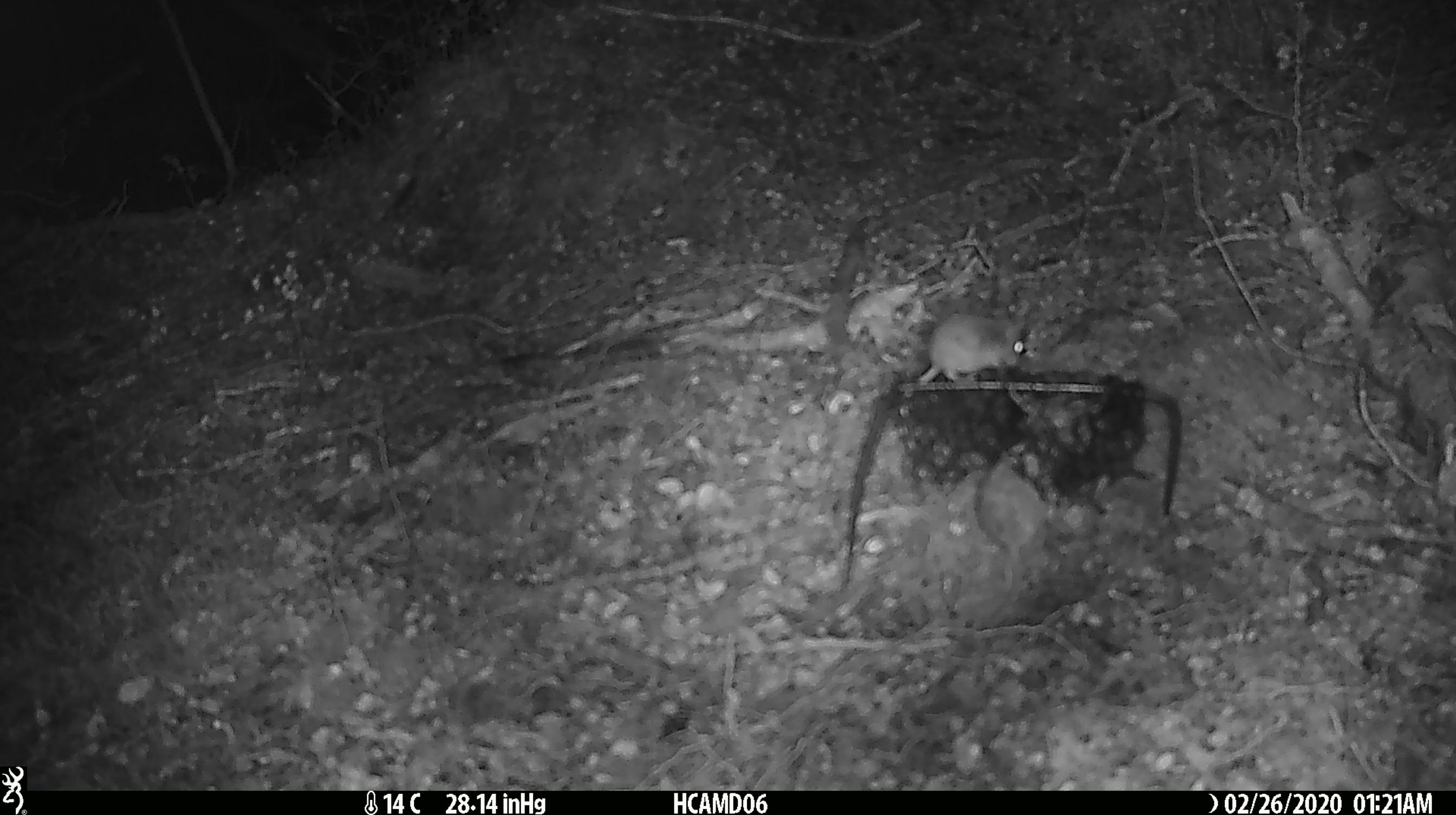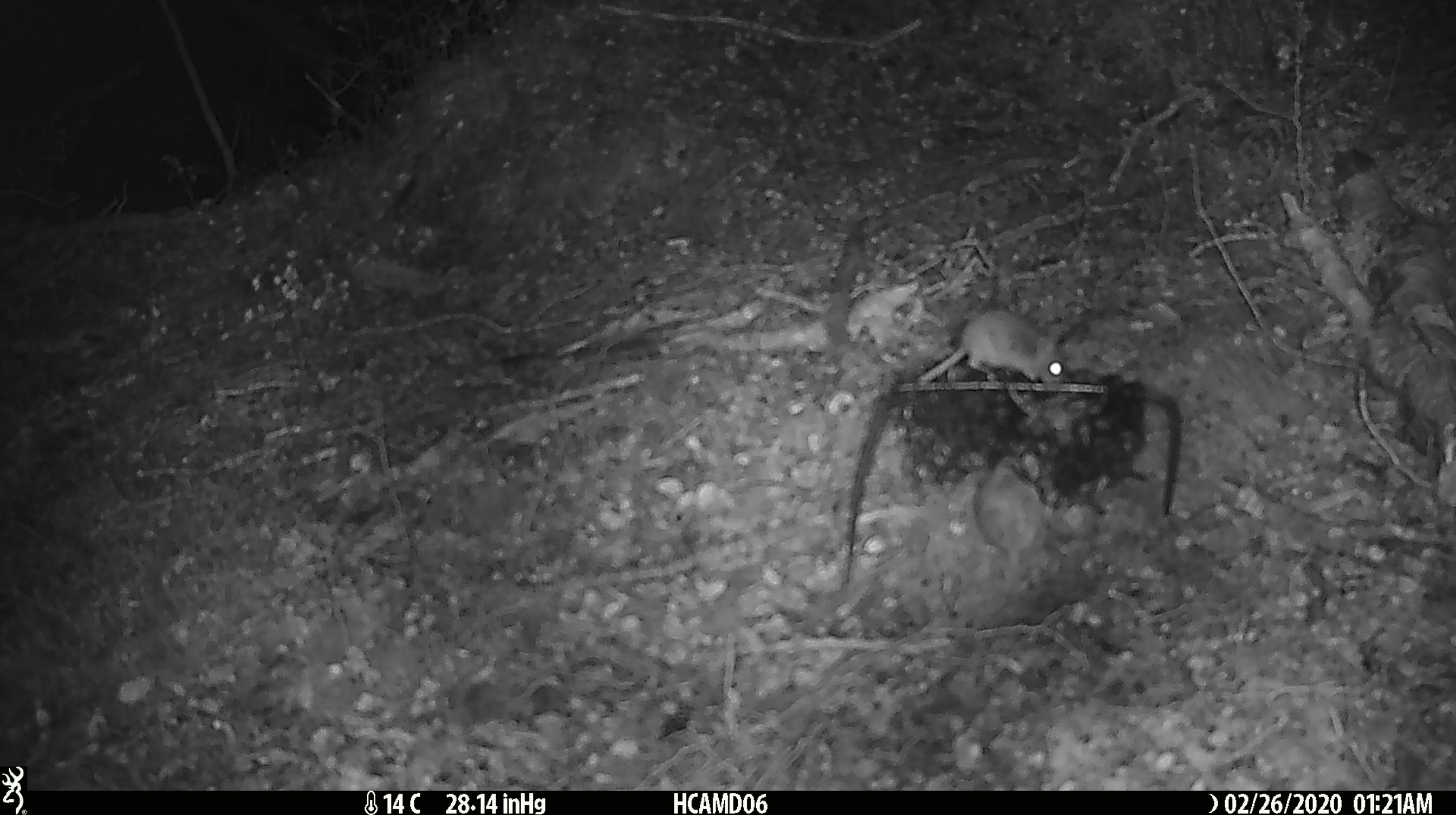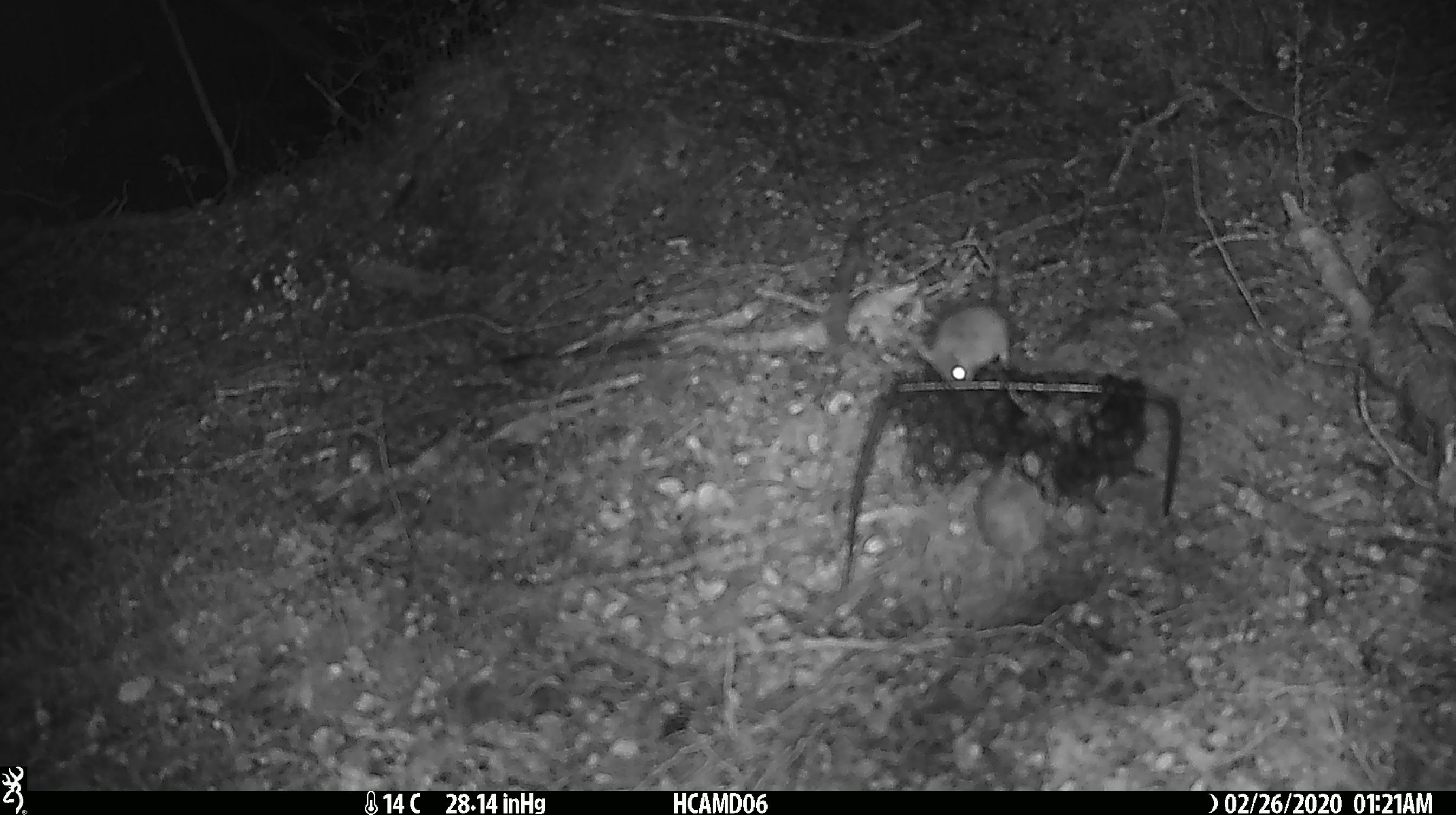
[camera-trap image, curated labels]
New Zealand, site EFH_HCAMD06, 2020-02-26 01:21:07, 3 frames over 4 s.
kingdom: Animalia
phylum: Chordata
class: Mammalia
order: Rodentia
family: Muridae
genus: Mus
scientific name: Mus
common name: mouse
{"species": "mouse (Mus)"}